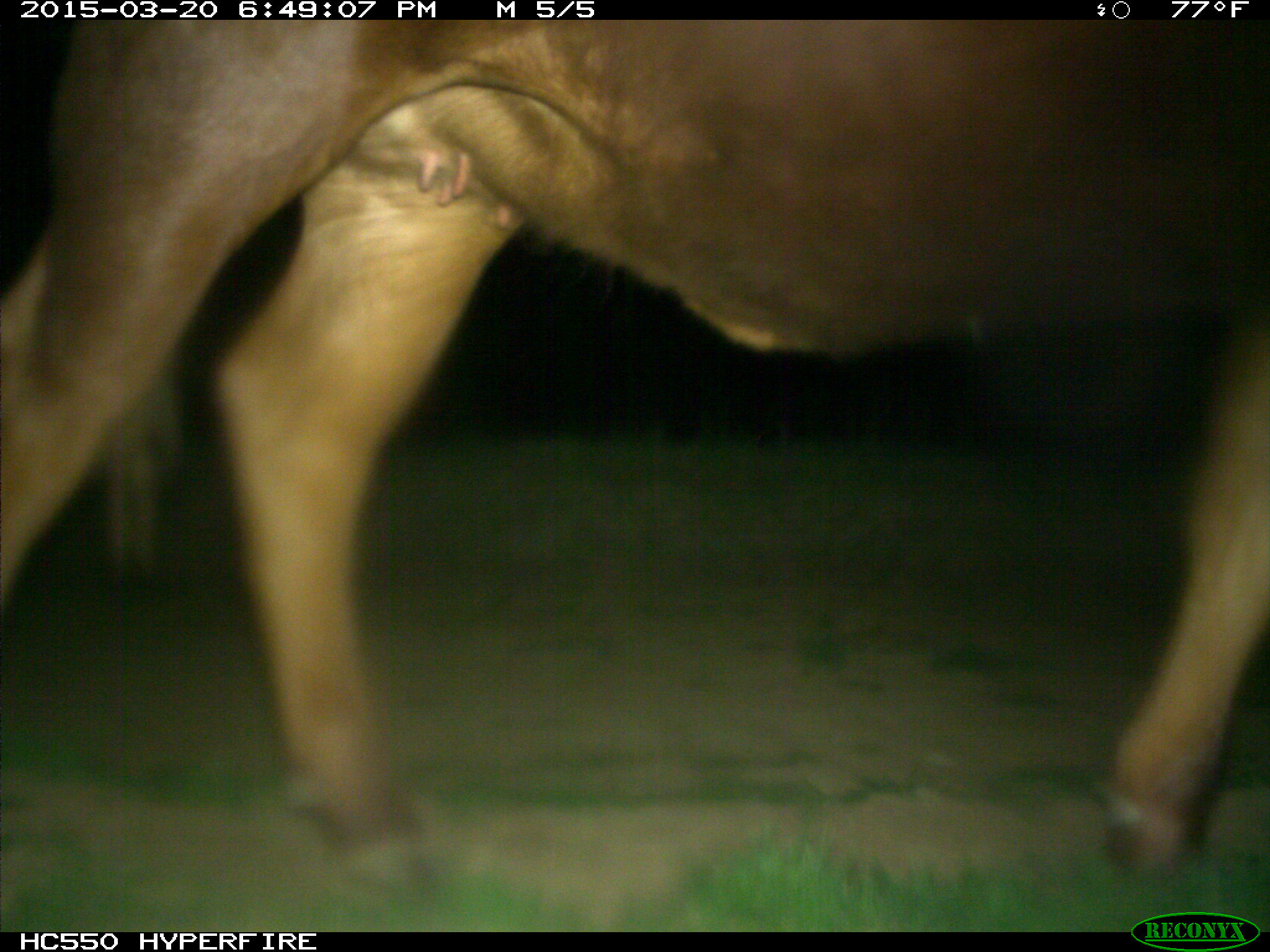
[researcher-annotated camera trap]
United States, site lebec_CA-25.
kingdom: Animalia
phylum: Chordata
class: Mammalia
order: Artiodactyla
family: Bovidae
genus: Bos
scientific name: Bos taurus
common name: domestic cow